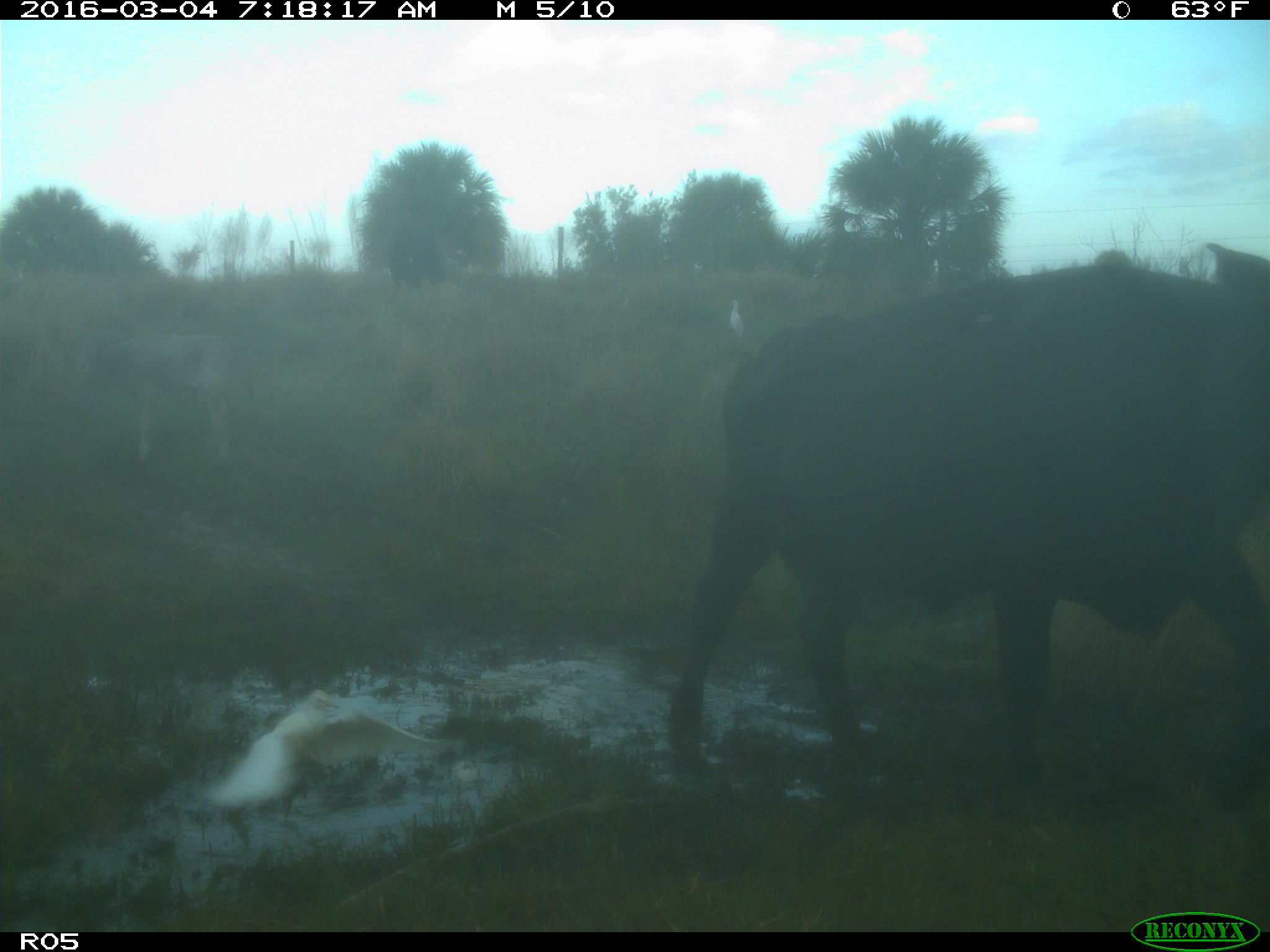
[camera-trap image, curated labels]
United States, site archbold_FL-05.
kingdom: Animalia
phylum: Chordata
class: Mammalia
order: Artiodactyla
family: Bovidae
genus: Bos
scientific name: Bos taurus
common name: domestic cow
Bos taurus (domestic cow).